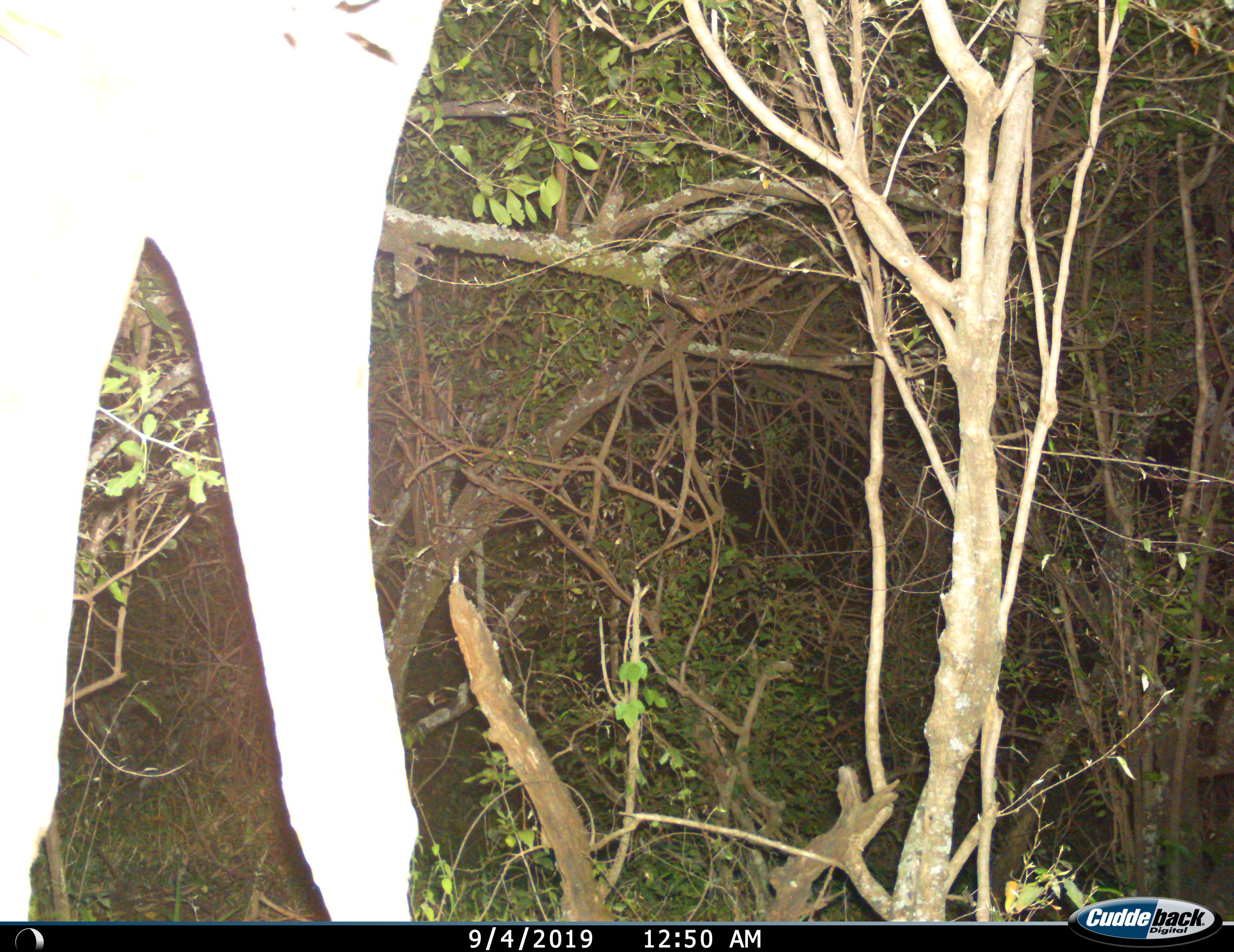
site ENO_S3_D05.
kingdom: Animalia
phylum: Chordata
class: Mammalia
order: Artiodactyla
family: Giraffidae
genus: Giraffa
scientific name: Giraffa camelopardalis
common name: giraffe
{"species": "giraffe (Giraffa camelopardalis)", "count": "1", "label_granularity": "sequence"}